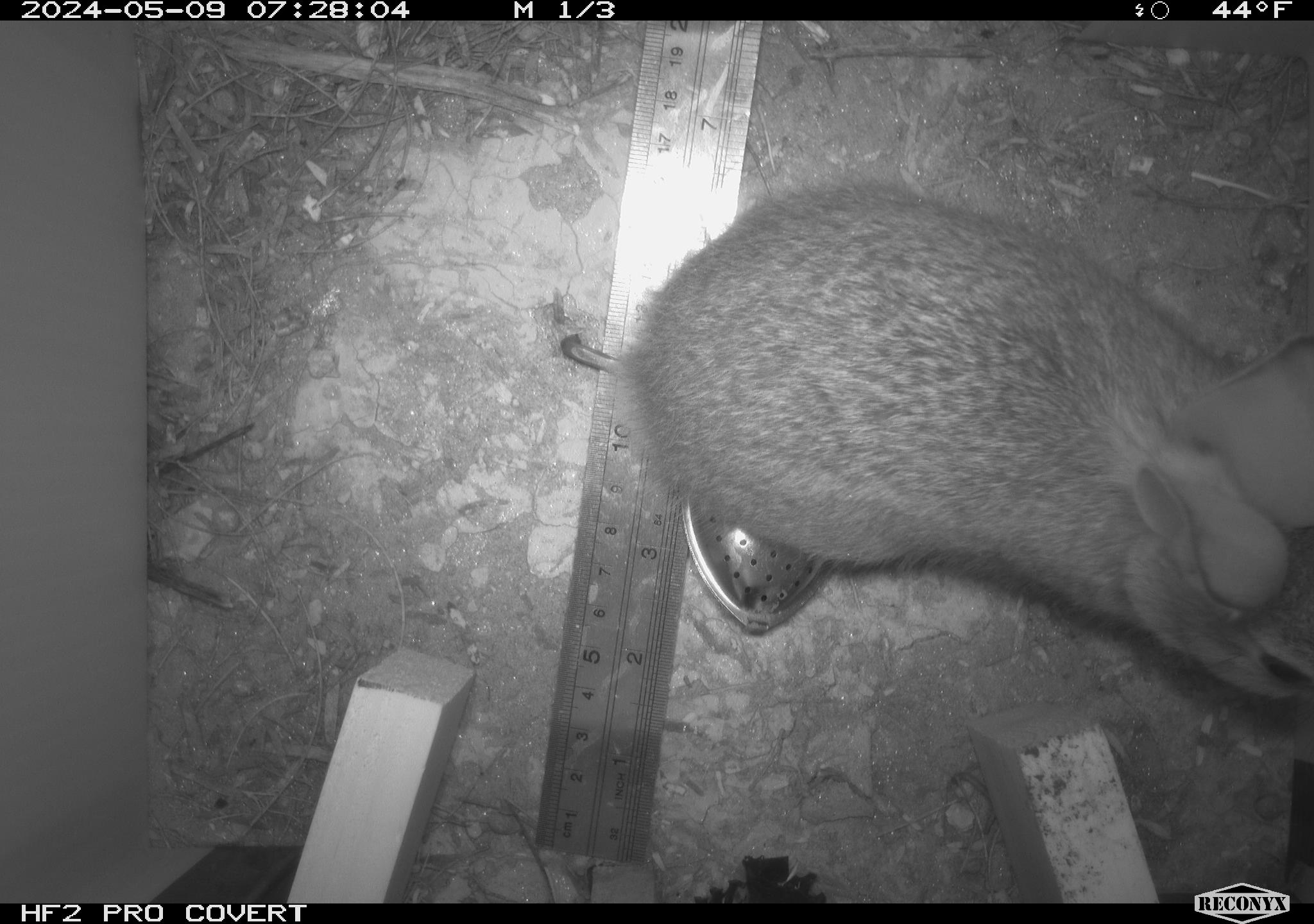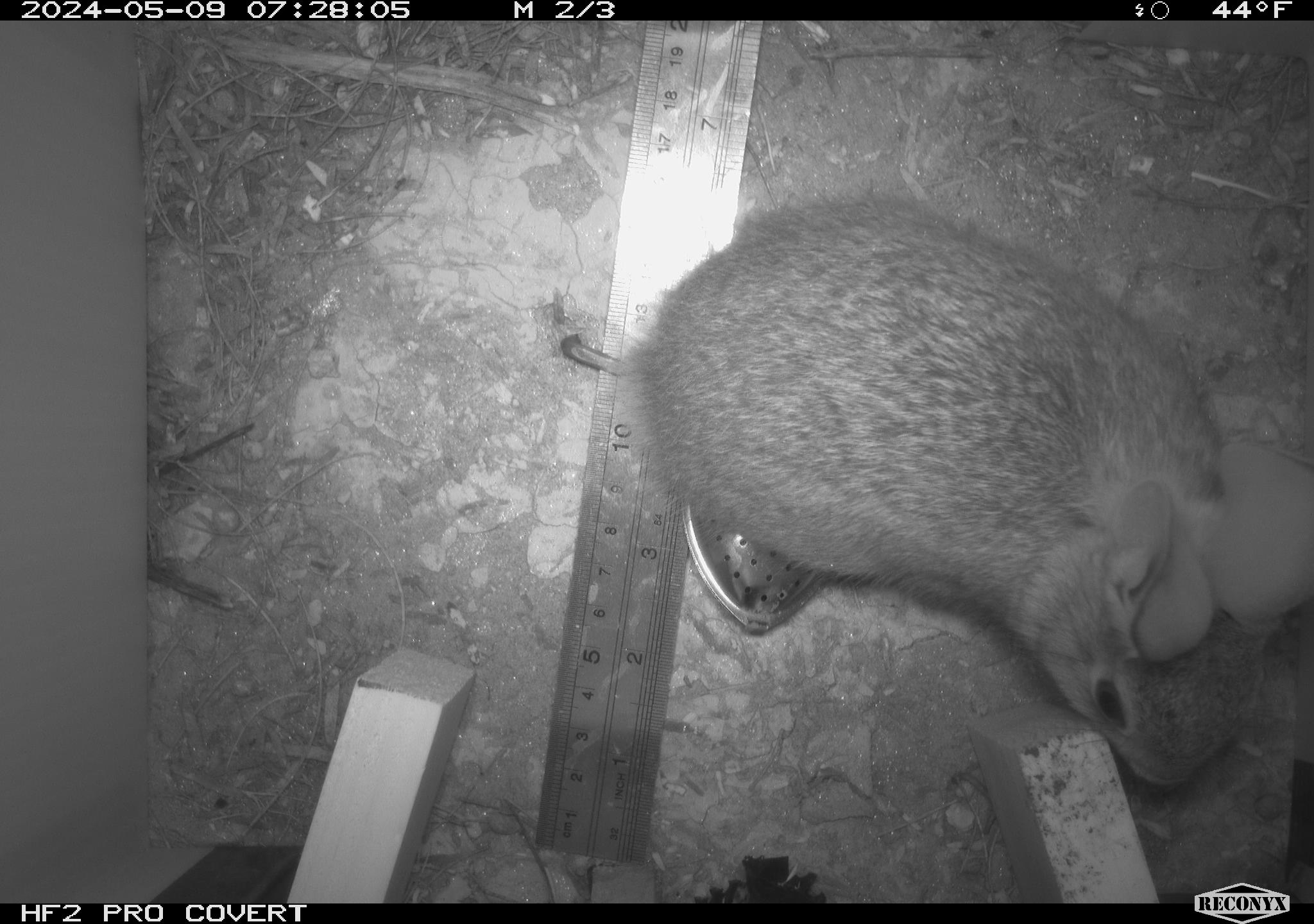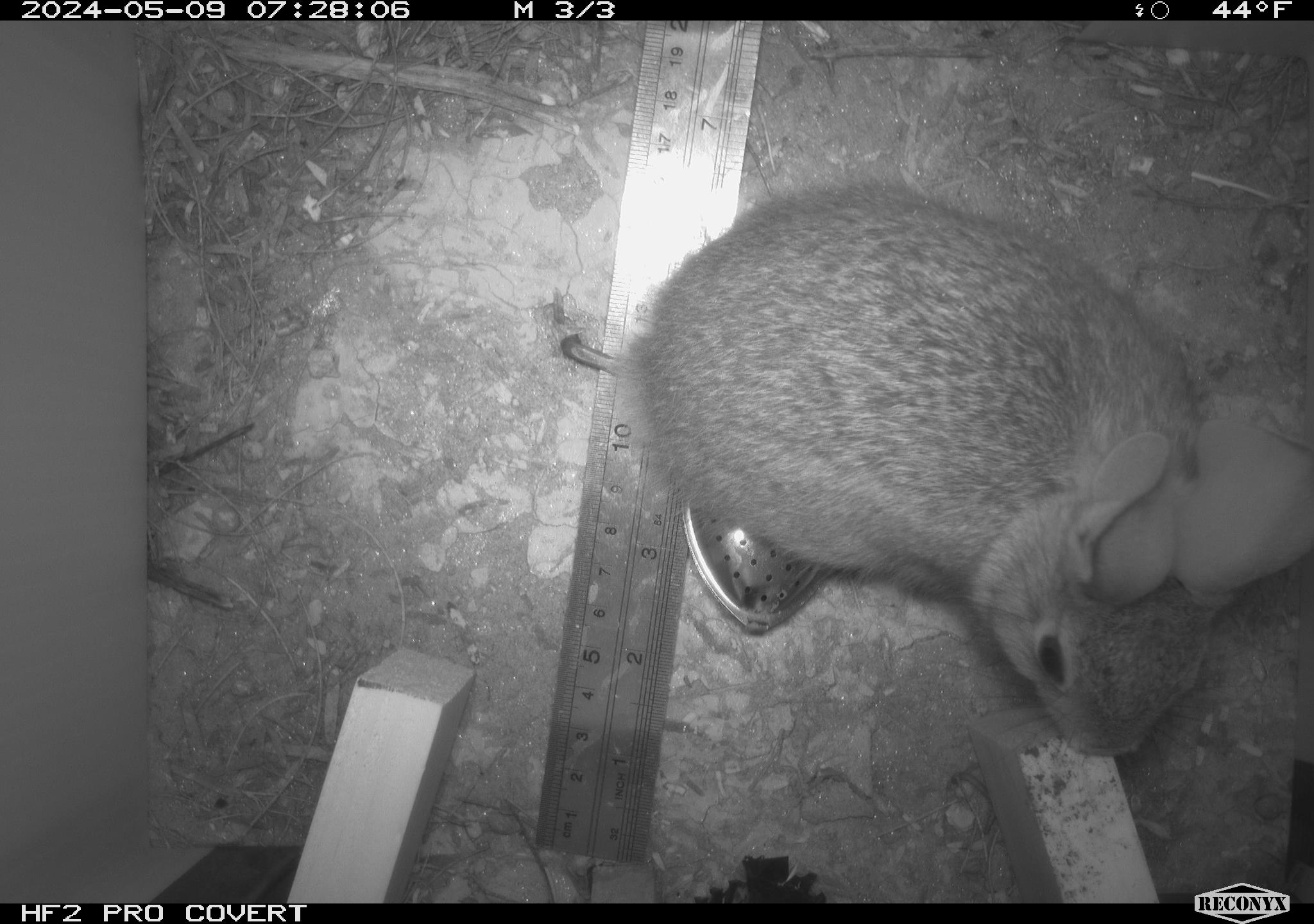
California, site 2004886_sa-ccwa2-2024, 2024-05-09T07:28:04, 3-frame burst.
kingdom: Animalia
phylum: Chordata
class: Mammalia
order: Lagomorpha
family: Leporidae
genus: Sylvilagus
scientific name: Sylvilagus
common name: cottontail rabbits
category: sylvilagus species